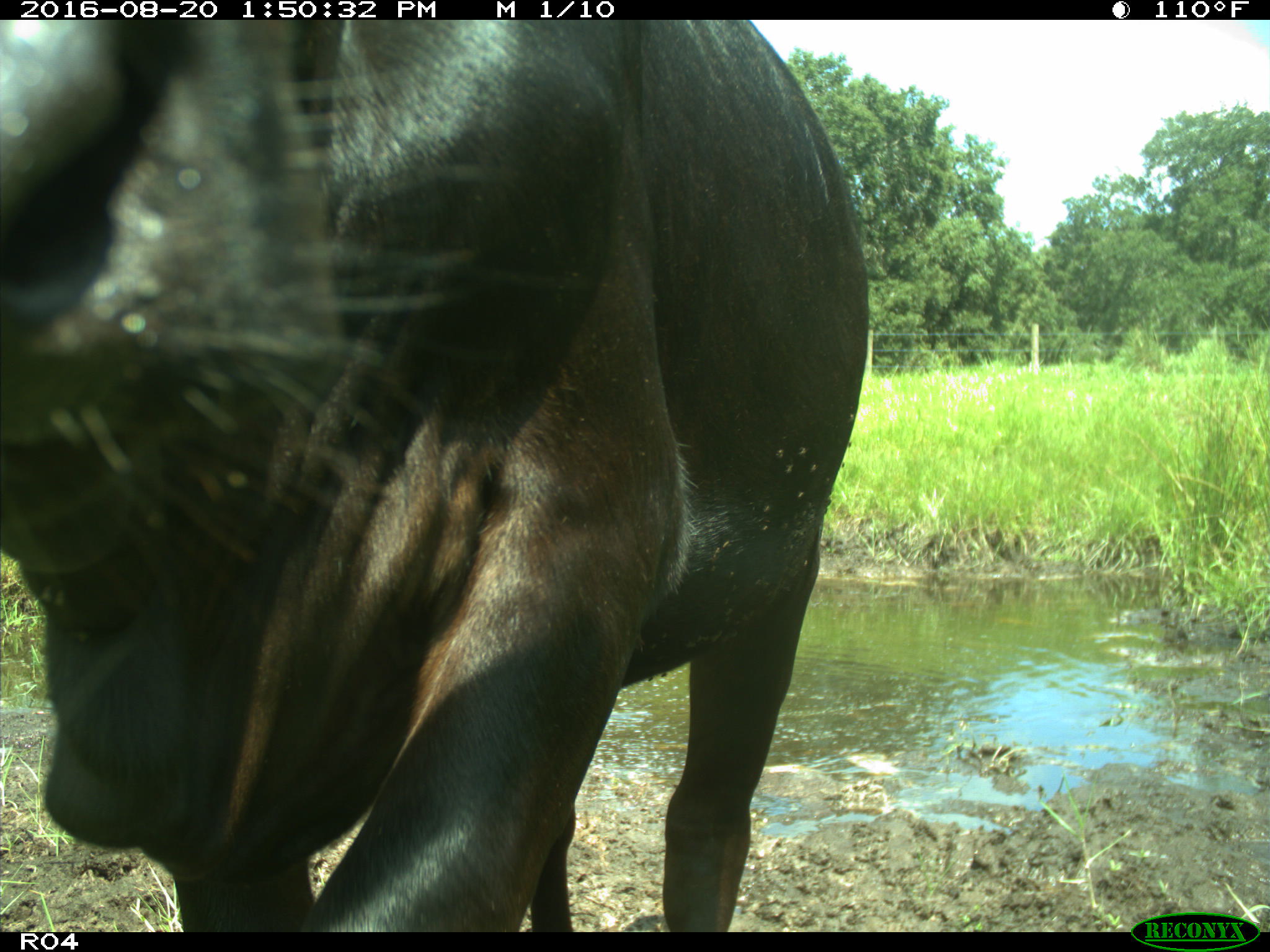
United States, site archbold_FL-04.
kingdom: Animalia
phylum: Chordata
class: Mammalia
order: Artiodactyla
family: Bovidae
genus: Bos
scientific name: Bos taurus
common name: domestic cow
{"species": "Bos taurus (domestic cow)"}